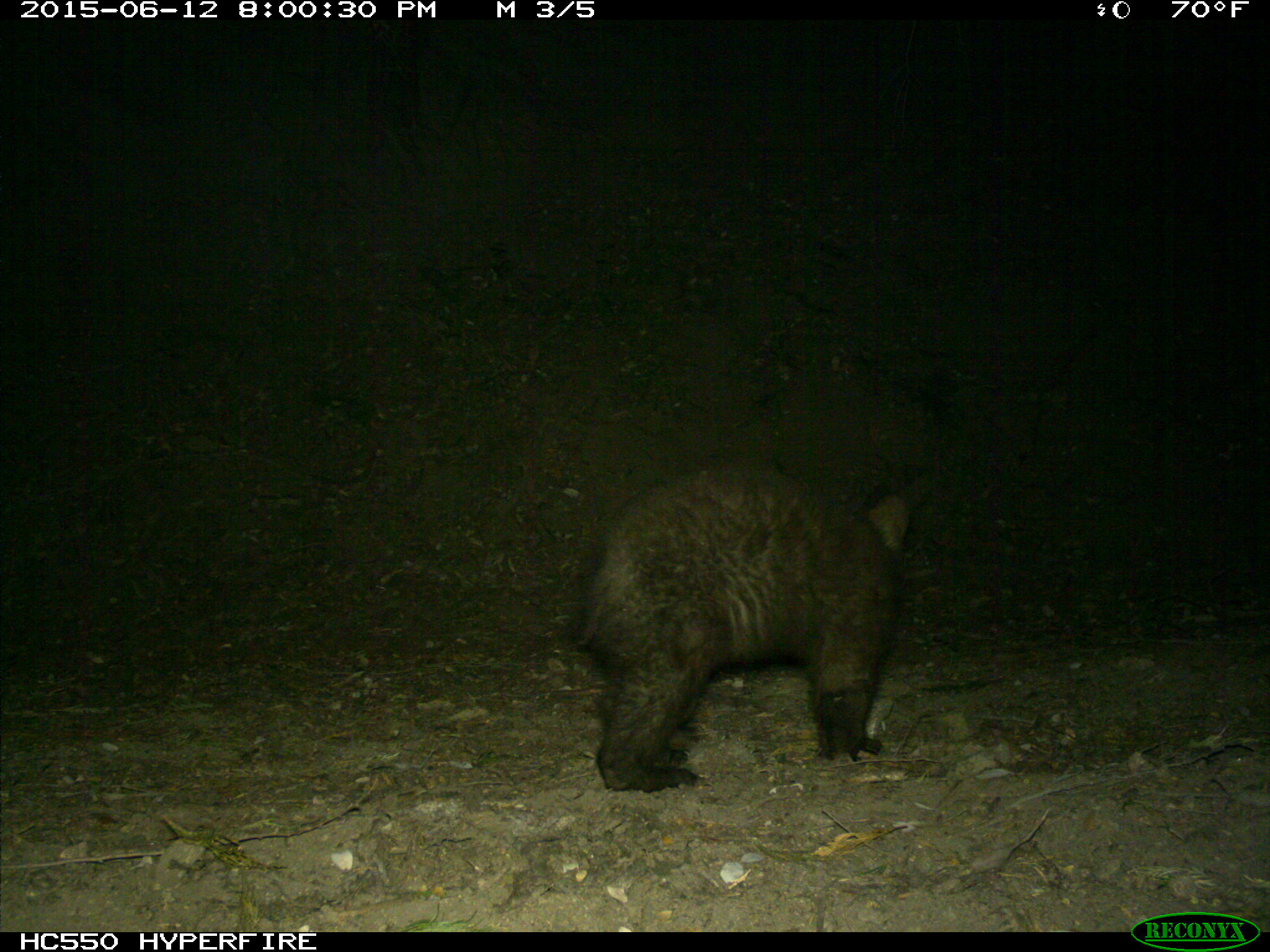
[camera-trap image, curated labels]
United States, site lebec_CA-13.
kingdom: Animalia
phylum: Chordata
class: Mammalia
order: Carnivora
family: Ursidae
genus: Ursus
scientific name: Ursus americanus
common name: american black bear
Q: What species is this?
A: Ursus americanus (american black bear).